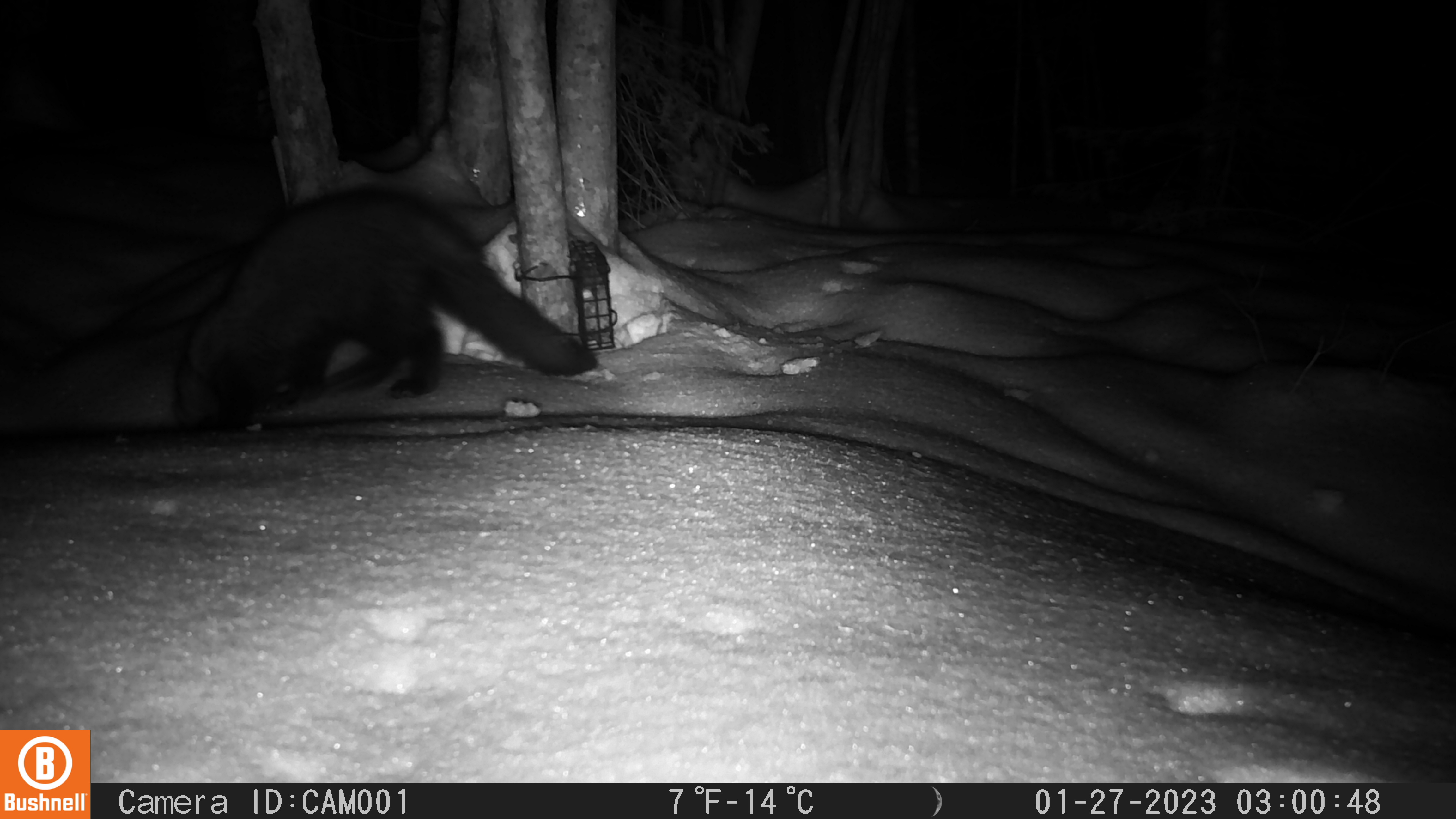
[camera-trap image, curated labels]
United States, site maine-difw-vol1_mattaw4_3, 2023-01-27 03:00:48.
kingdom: Animalia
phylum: Chordata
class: Mammalia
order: Carnivora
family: Mustelidae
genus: Pekania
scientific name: Pekania pennanti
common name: fisher